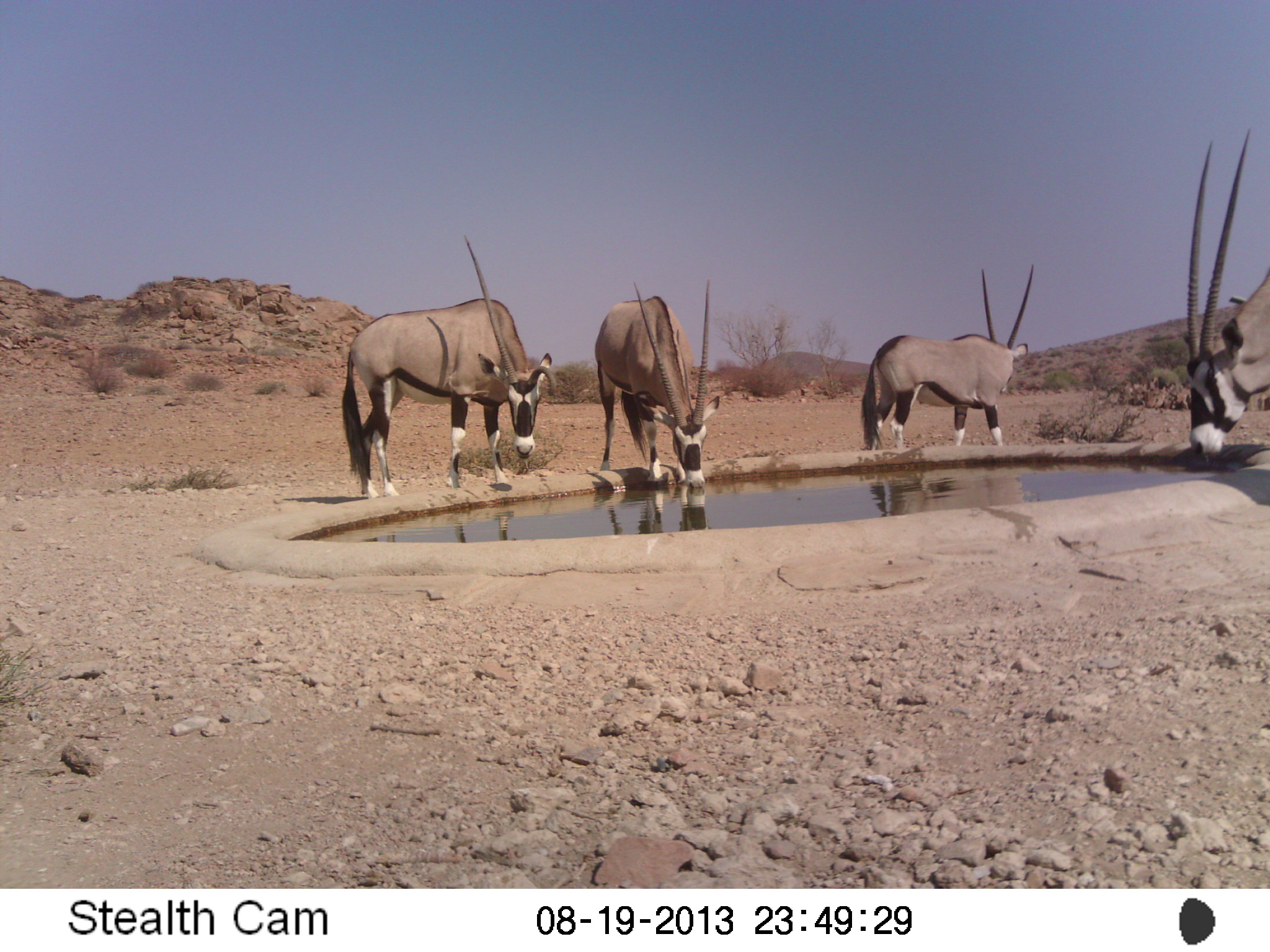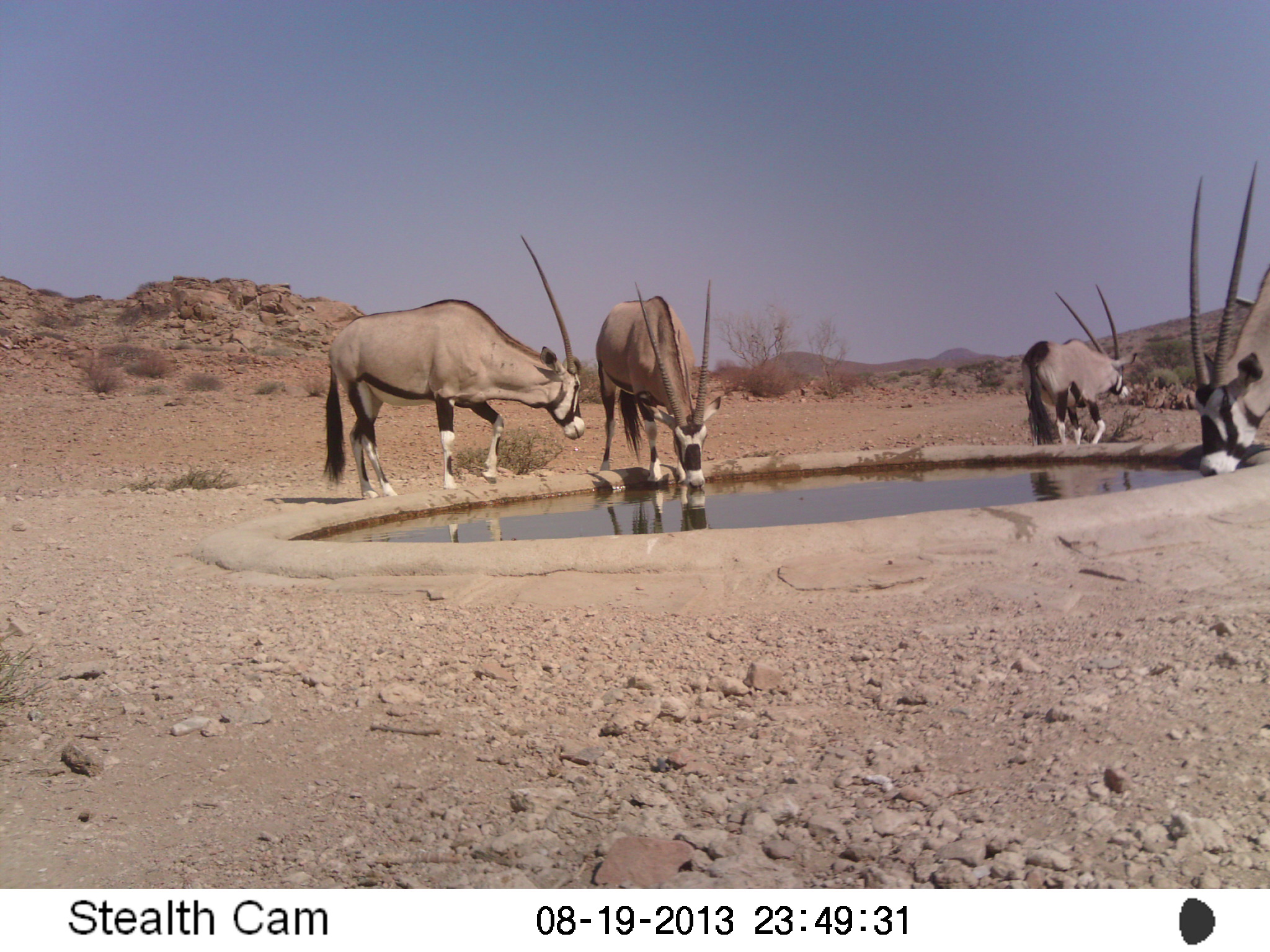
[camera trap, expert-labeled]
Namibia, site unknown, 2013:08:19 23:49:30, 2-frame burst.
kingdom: Animalia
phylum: Chordata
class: Mammalia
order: Artiodactyla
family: Bovidae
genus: Oryx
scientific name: Oryx gazella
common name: gemsbok